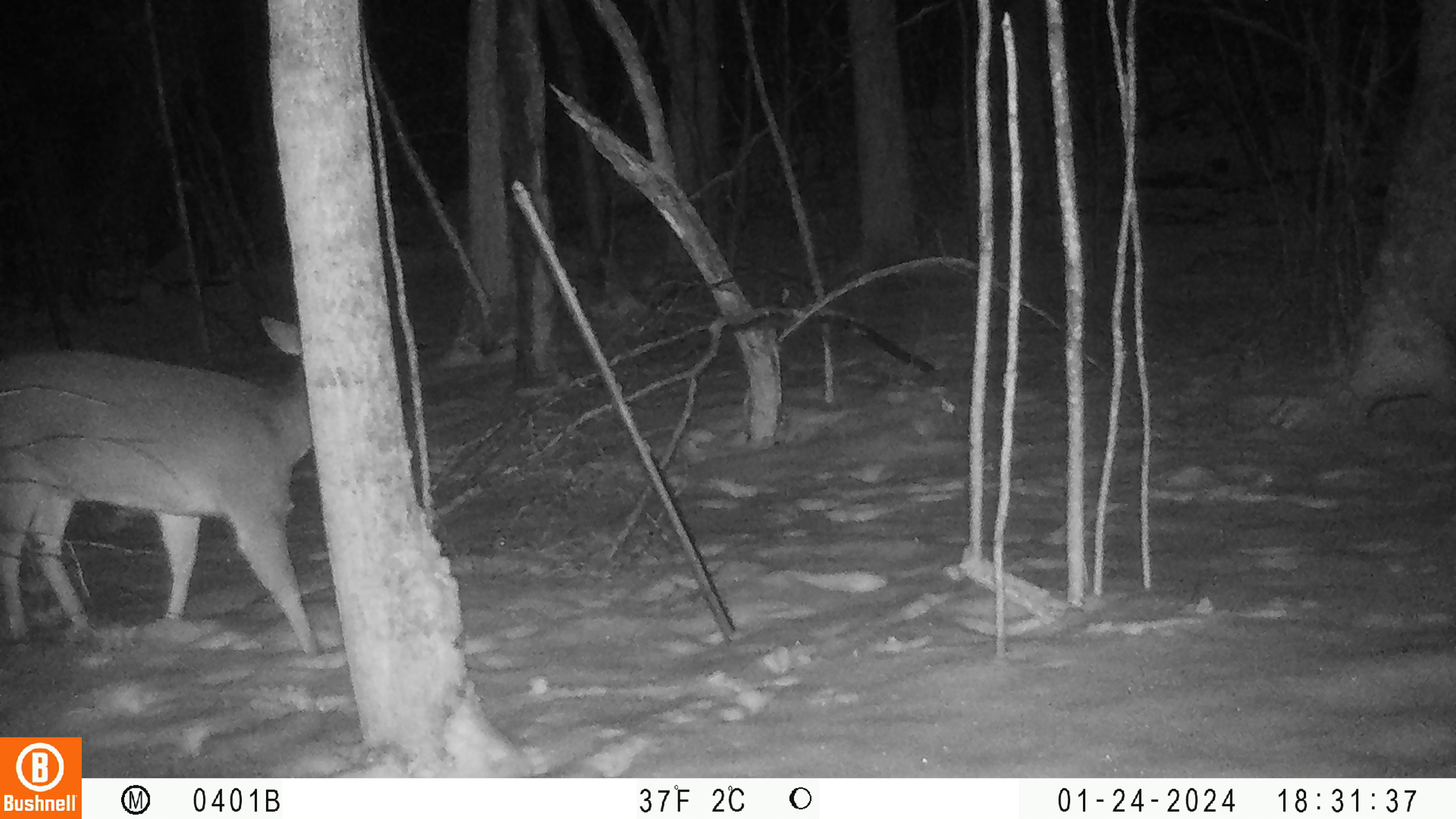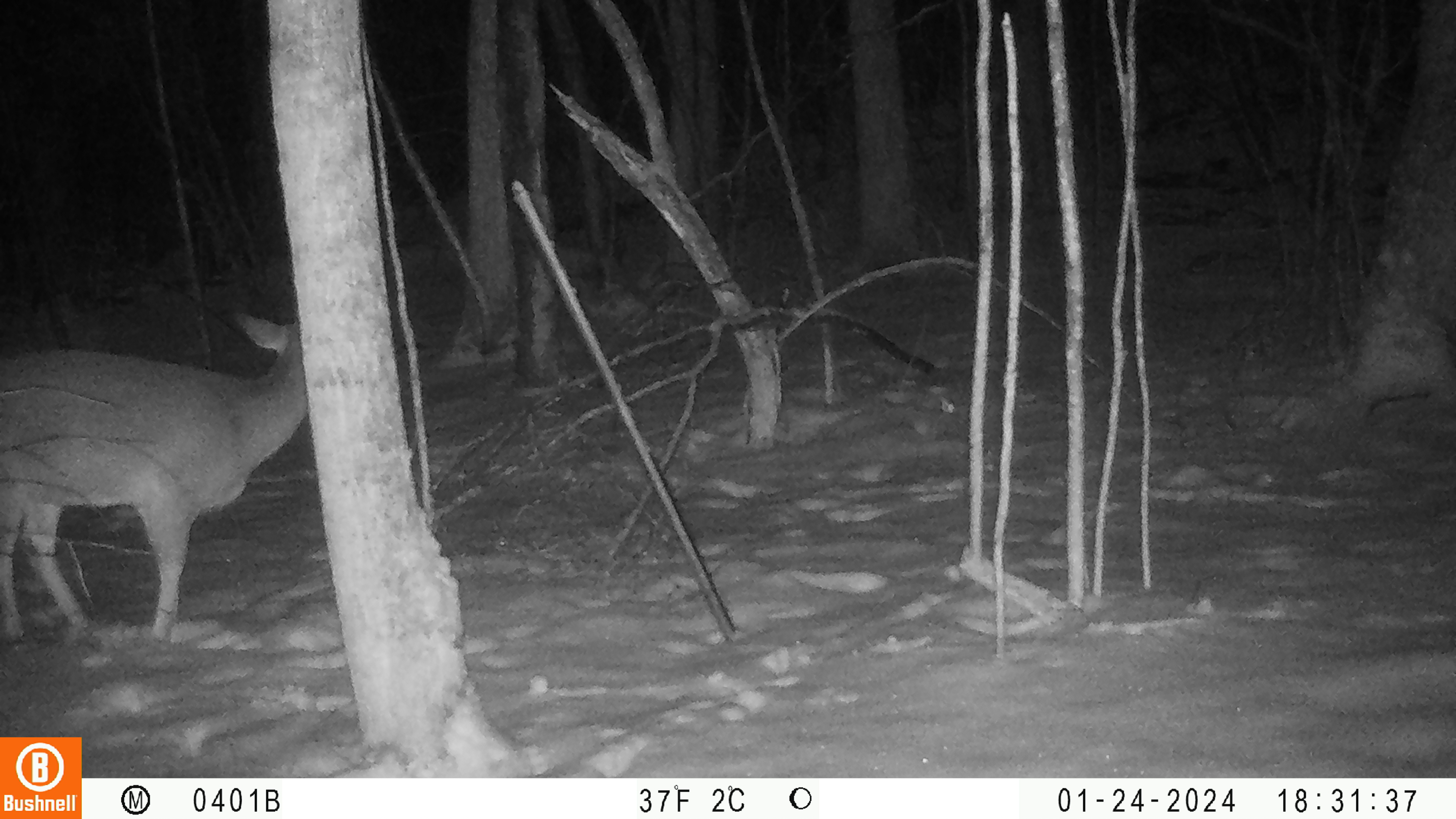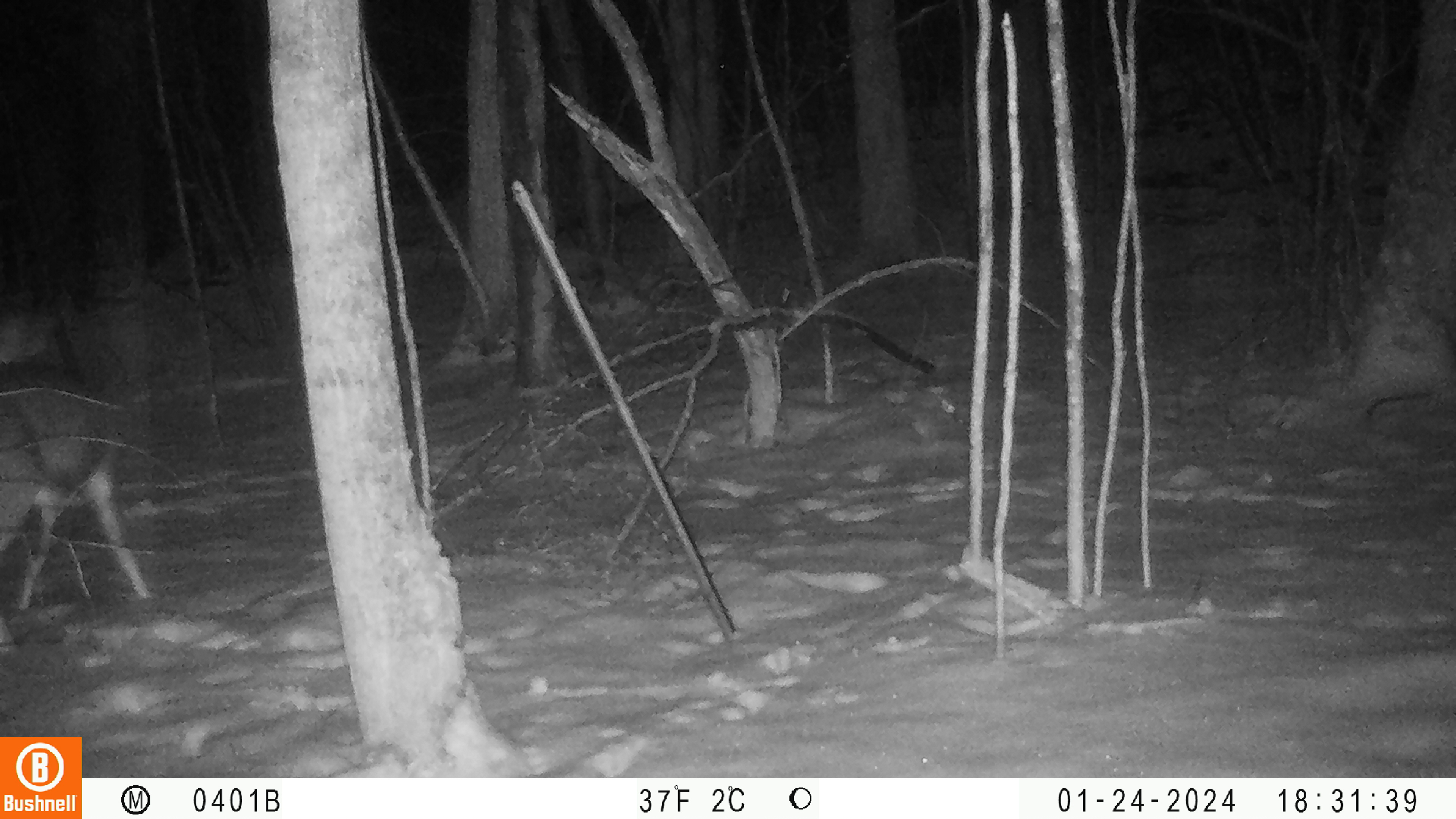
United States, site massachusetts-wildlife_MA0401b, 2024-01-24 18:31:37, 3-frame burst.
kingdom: Animalia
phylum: Chordata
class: Mammalia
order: Artiodactyla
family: Cervidae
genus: Odocoileus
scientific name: Odocoileus virginianus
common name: white-tailed deer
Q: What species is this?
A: White-tailed deer (Odocoileus virginianus).